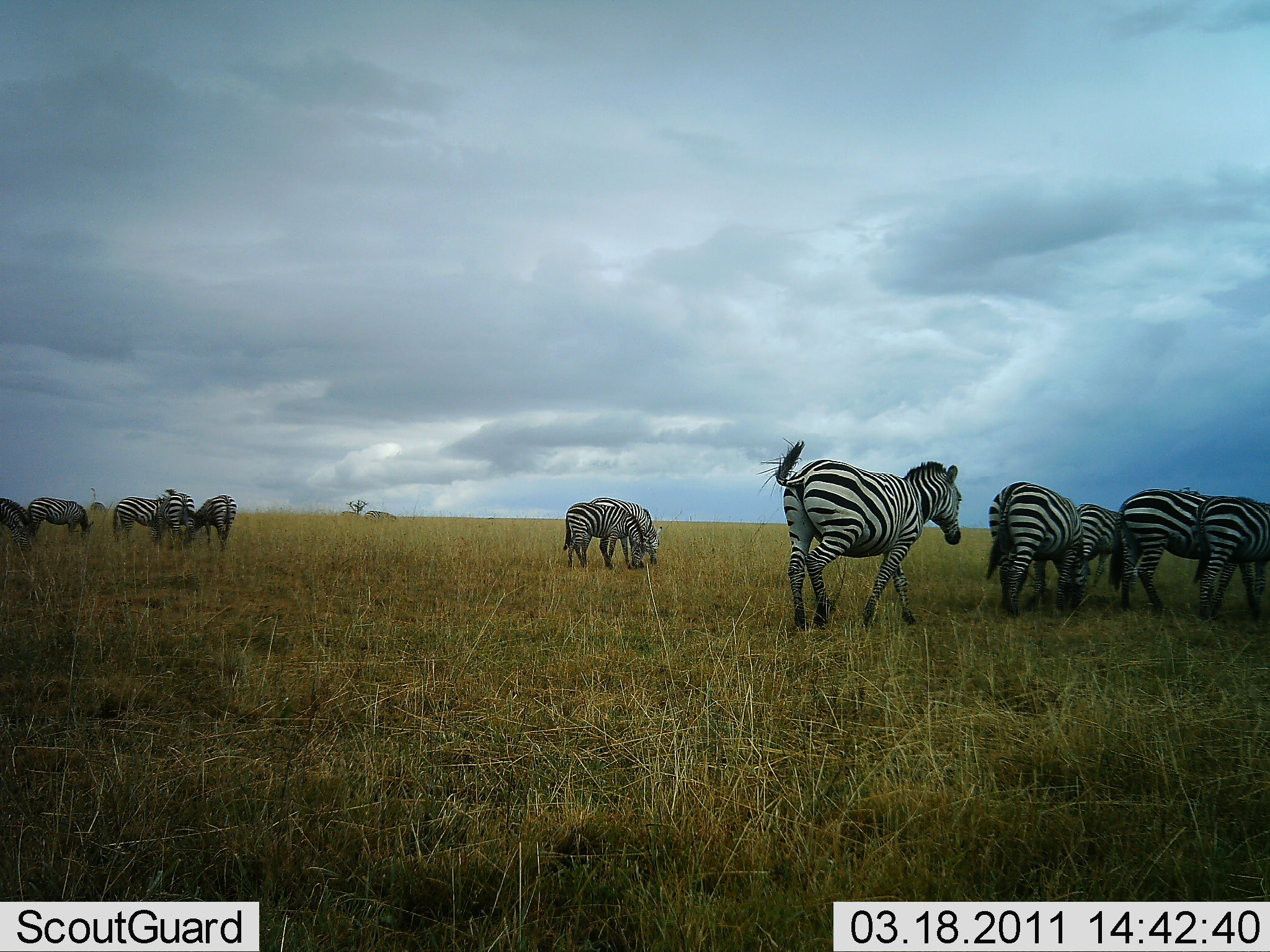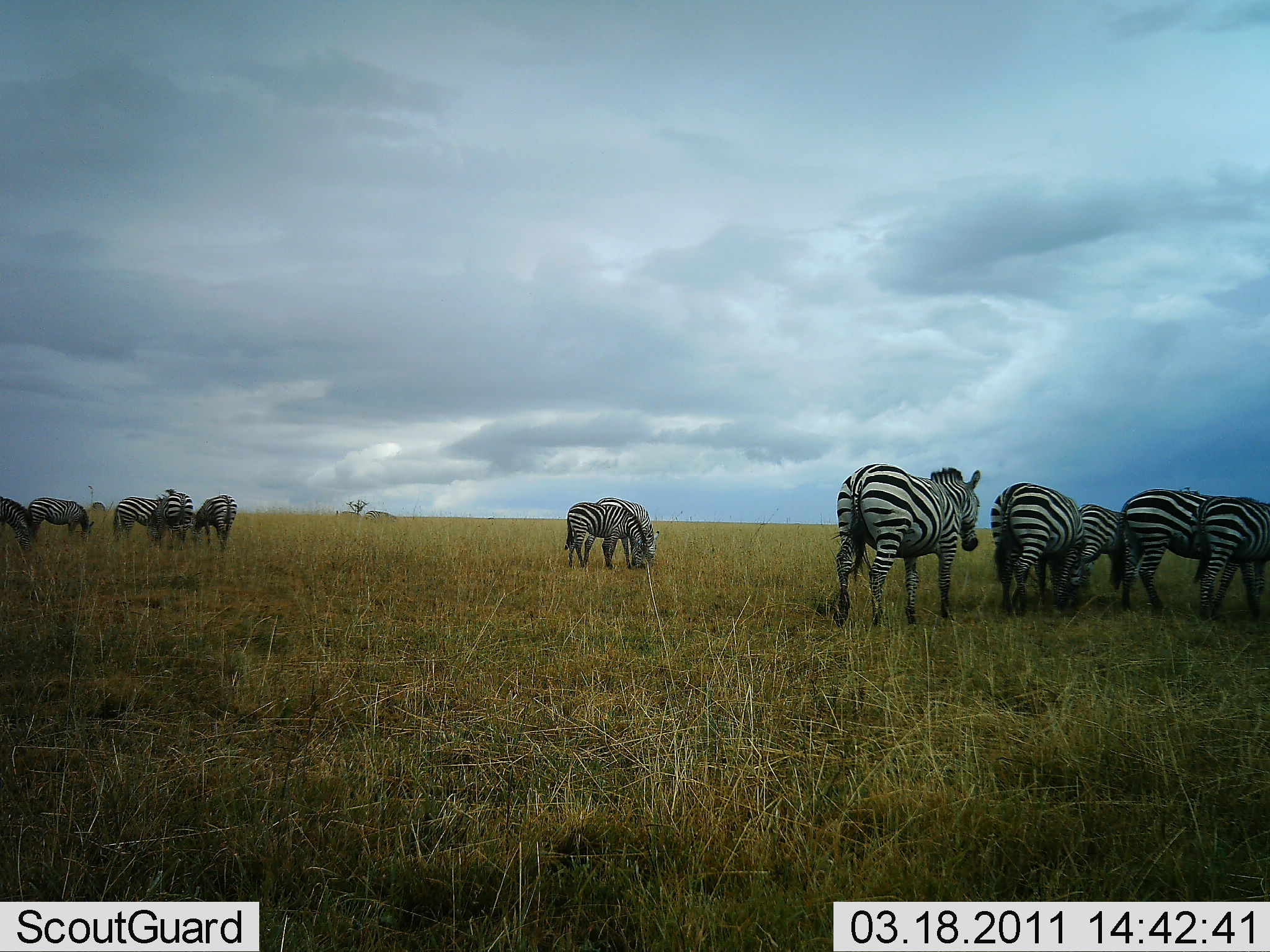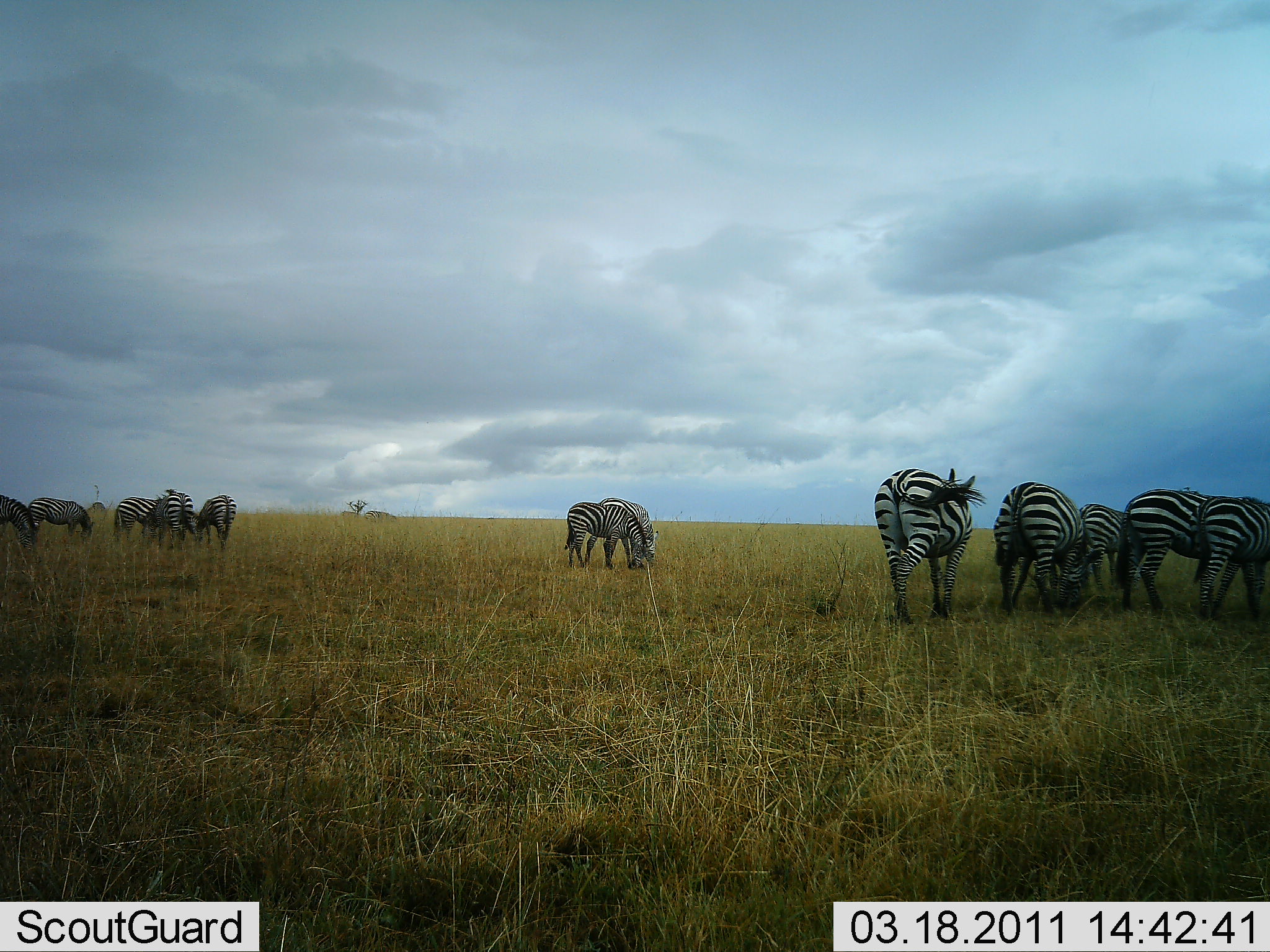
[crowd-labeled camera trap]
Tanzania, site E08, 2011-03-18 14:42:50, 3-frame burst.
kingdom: Animalia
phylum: Chordata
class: Mammalia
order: Perissodactyla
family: Equidae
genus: Equus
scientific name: Equus quagga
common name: plains zebra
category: zebra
Zebra (plains zebra) (Equus quagga), count 11-50. Behavior (volunteer vote fractions): standing 55%, resting 9%, moving 45%, interacting 18%. Young present (vote fraction): 0%. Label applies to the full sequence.